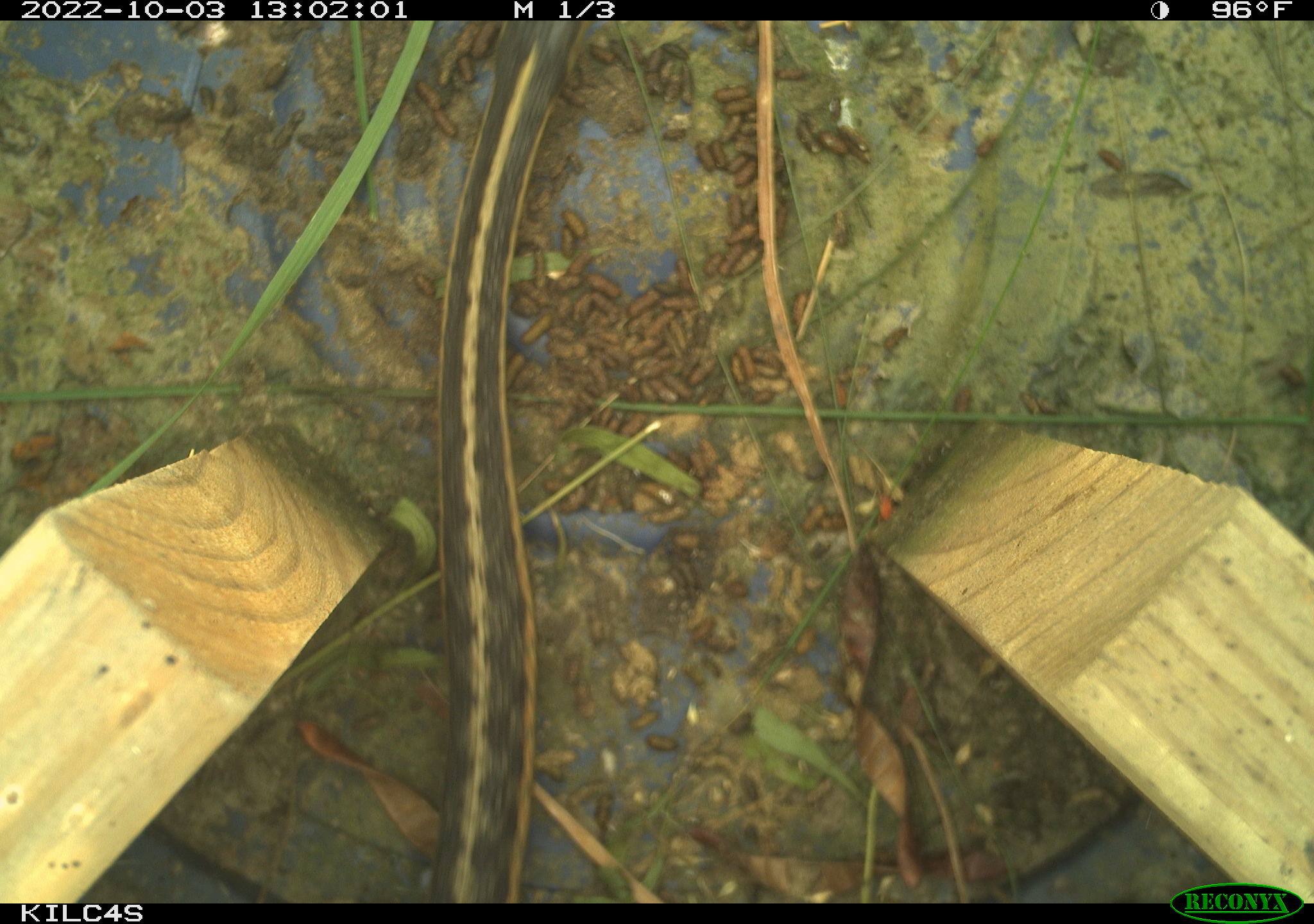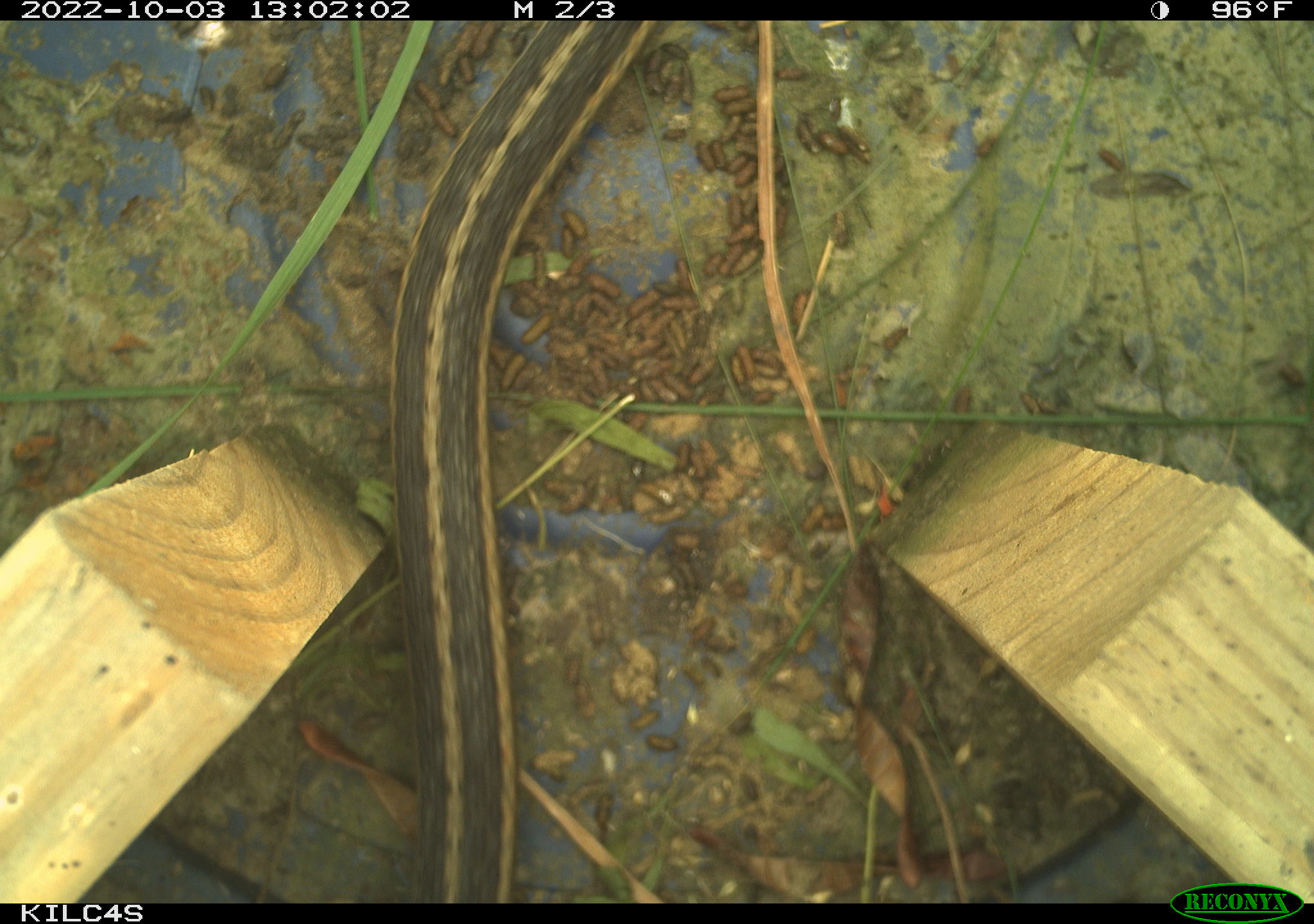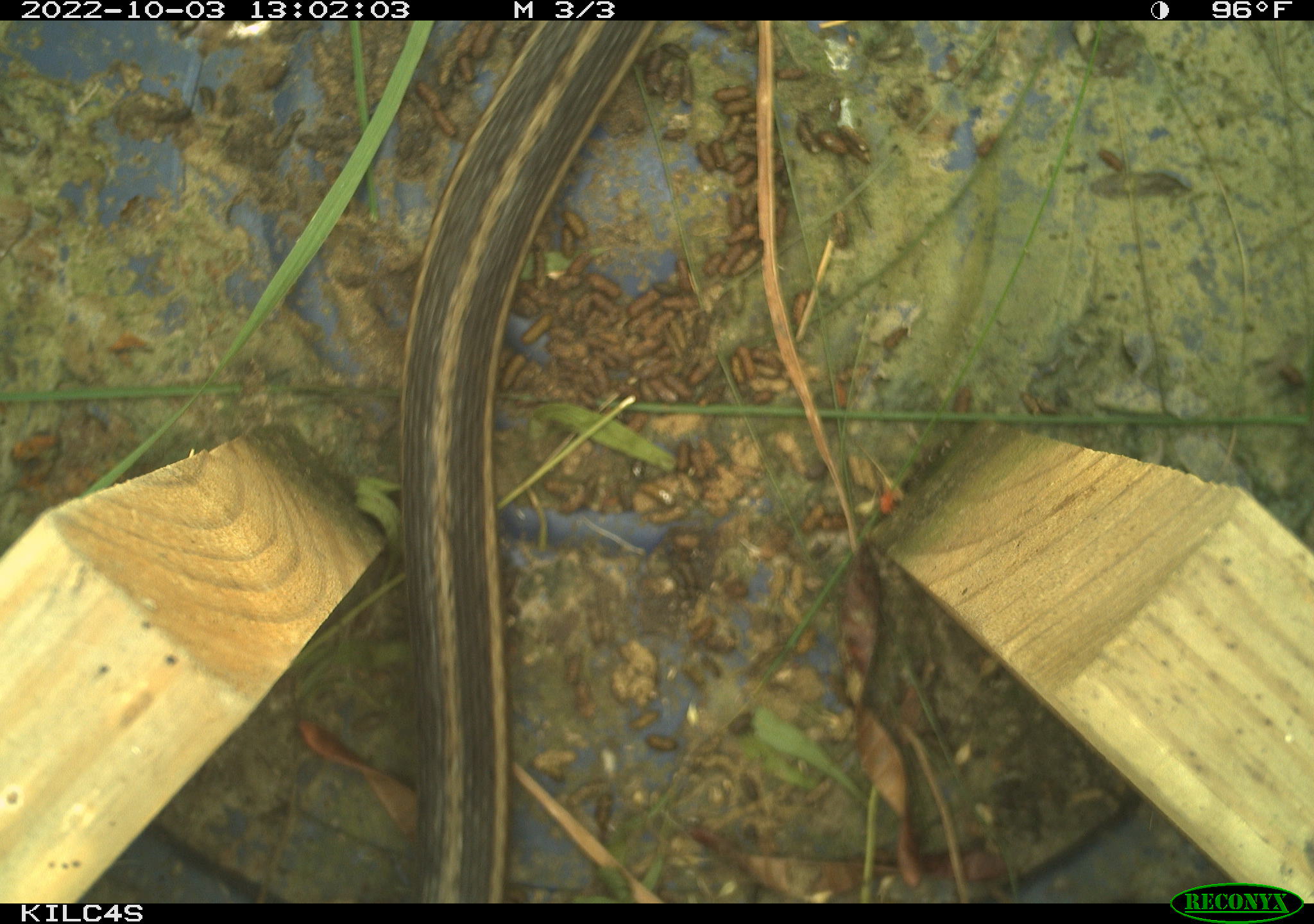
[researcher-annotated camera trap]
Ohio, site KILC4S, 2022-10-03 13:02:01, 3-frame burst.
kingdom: Animalia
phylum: Chordata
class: Reptilia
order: Squamata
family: Colubridae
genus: Thamnophis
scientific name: Thamnophis sirtalis sirtalis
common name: eastern gartersnake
Eastern gartersnake (Thamnophis sirtalis sirtalis).